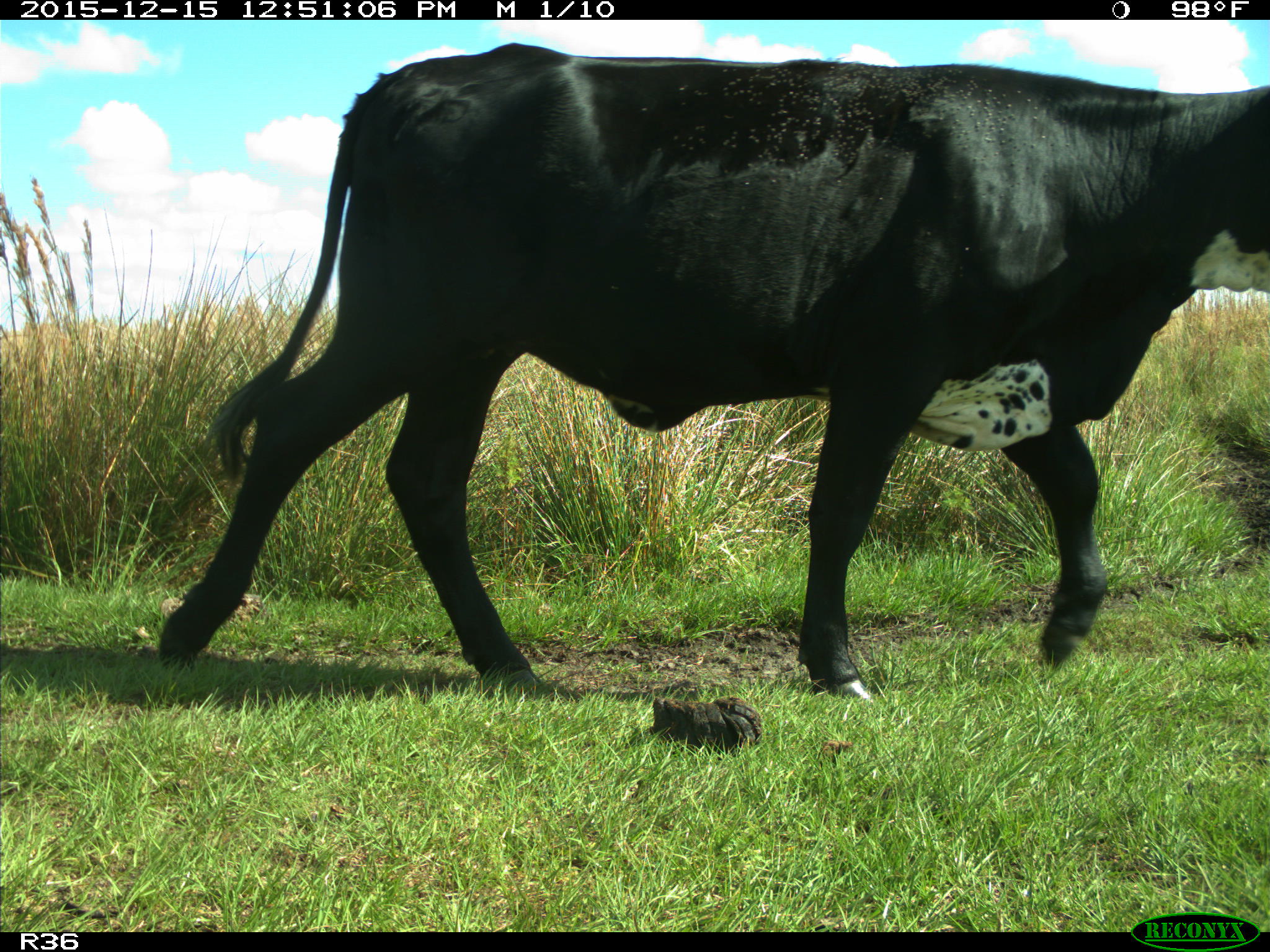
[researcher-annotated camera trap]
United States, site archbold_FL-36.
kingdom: Animalia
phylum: Chordata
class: Mammalia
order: Artiodactyla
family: Bovidae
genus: Bos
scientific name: Bos taurus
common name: domestic cow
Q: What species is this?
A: Bos taurus (domestic cow).